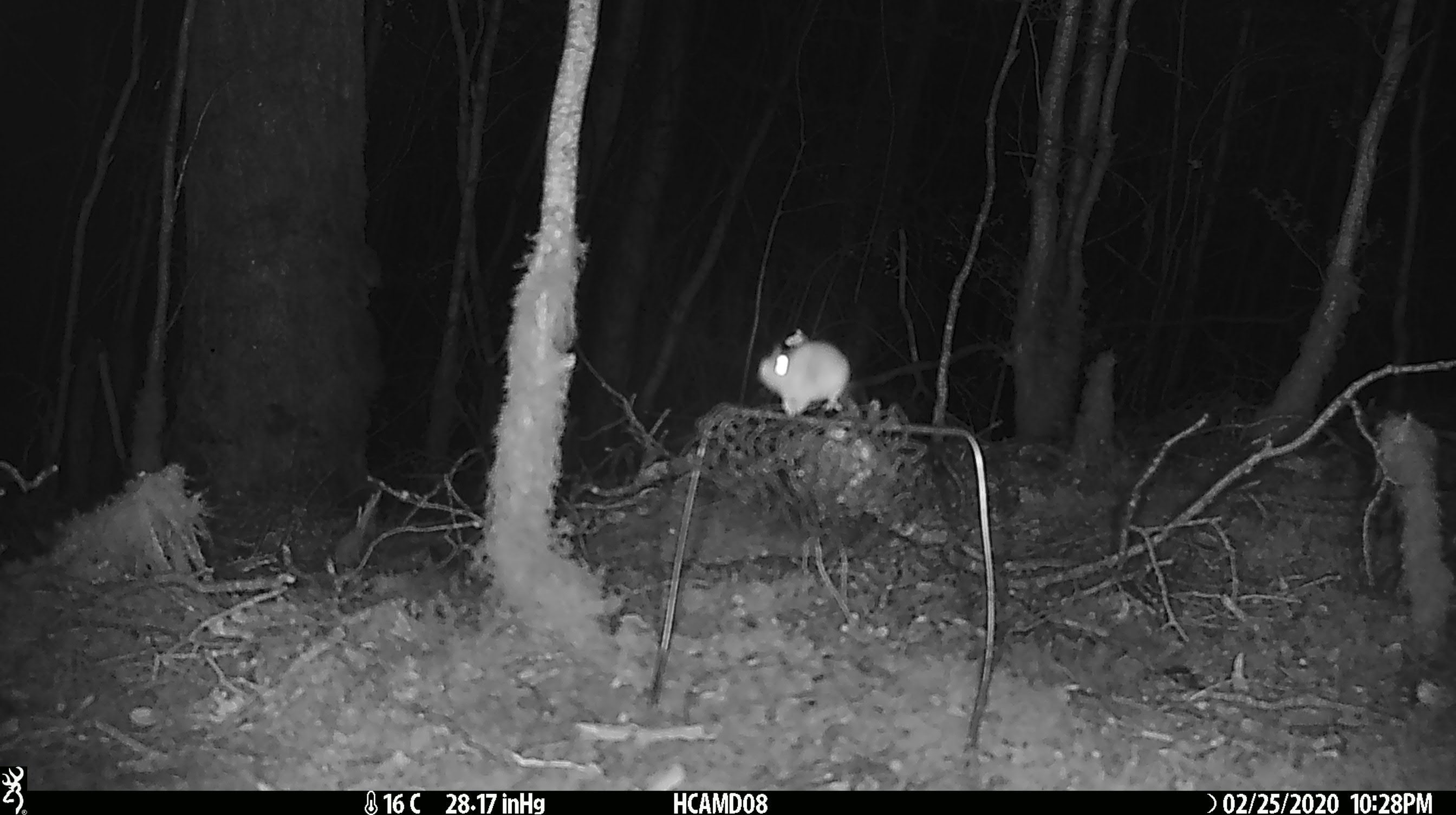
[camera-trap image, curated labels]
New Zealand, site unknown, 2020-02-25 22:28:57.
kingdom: Animalia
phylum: Chordata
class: Mammalia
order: Rodentia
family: Muridae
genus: Mus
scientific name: Mus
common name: mouse